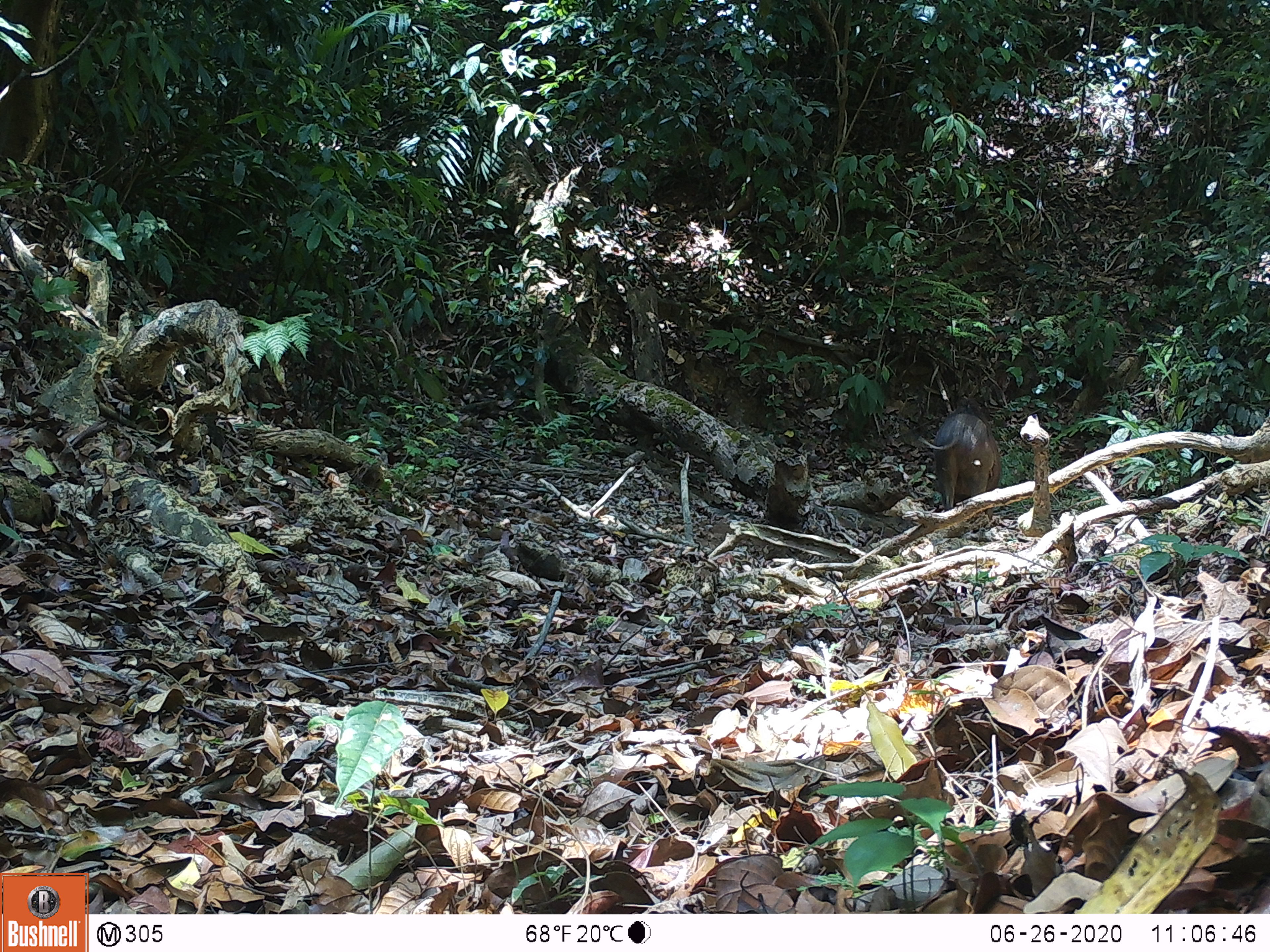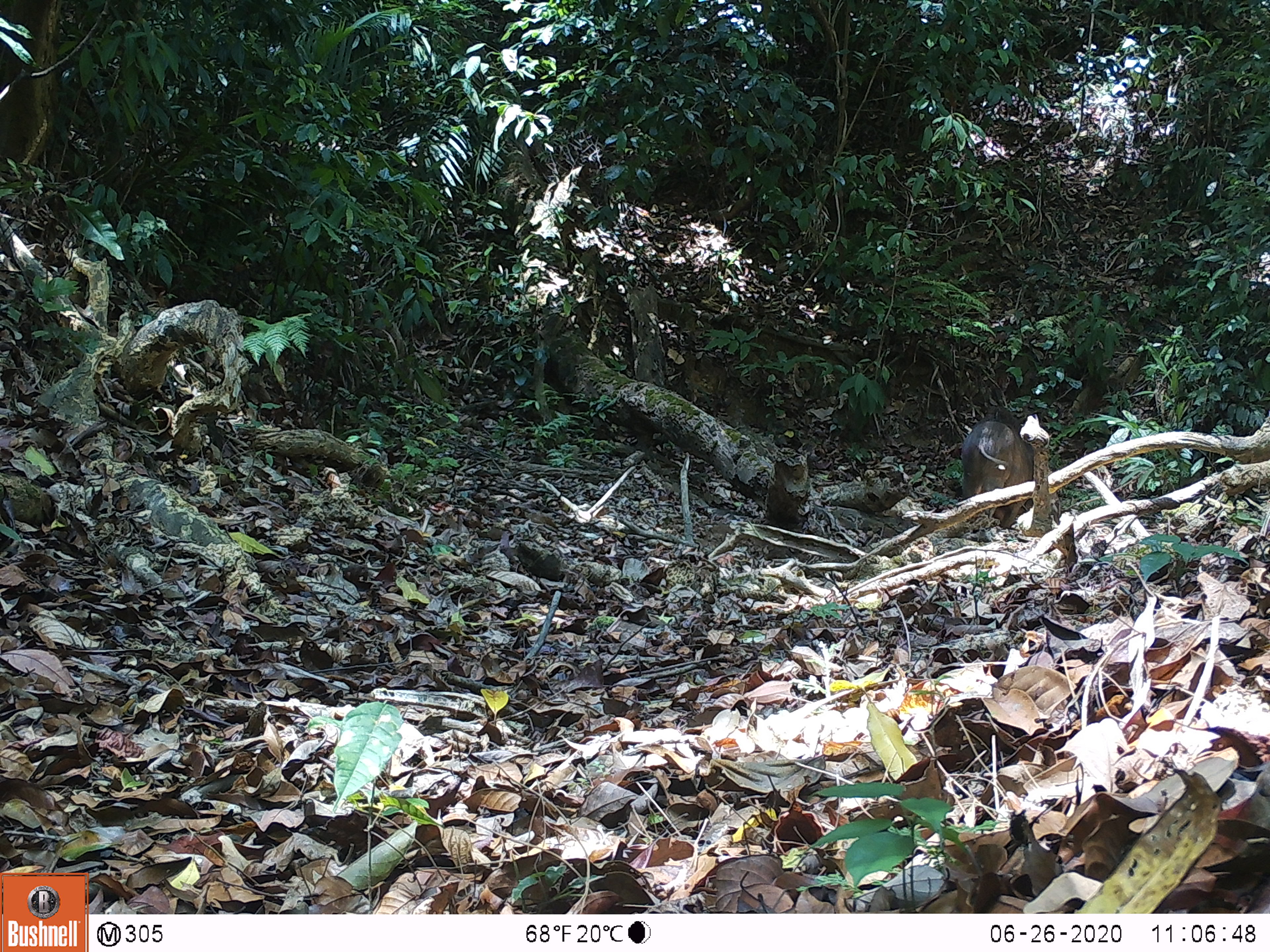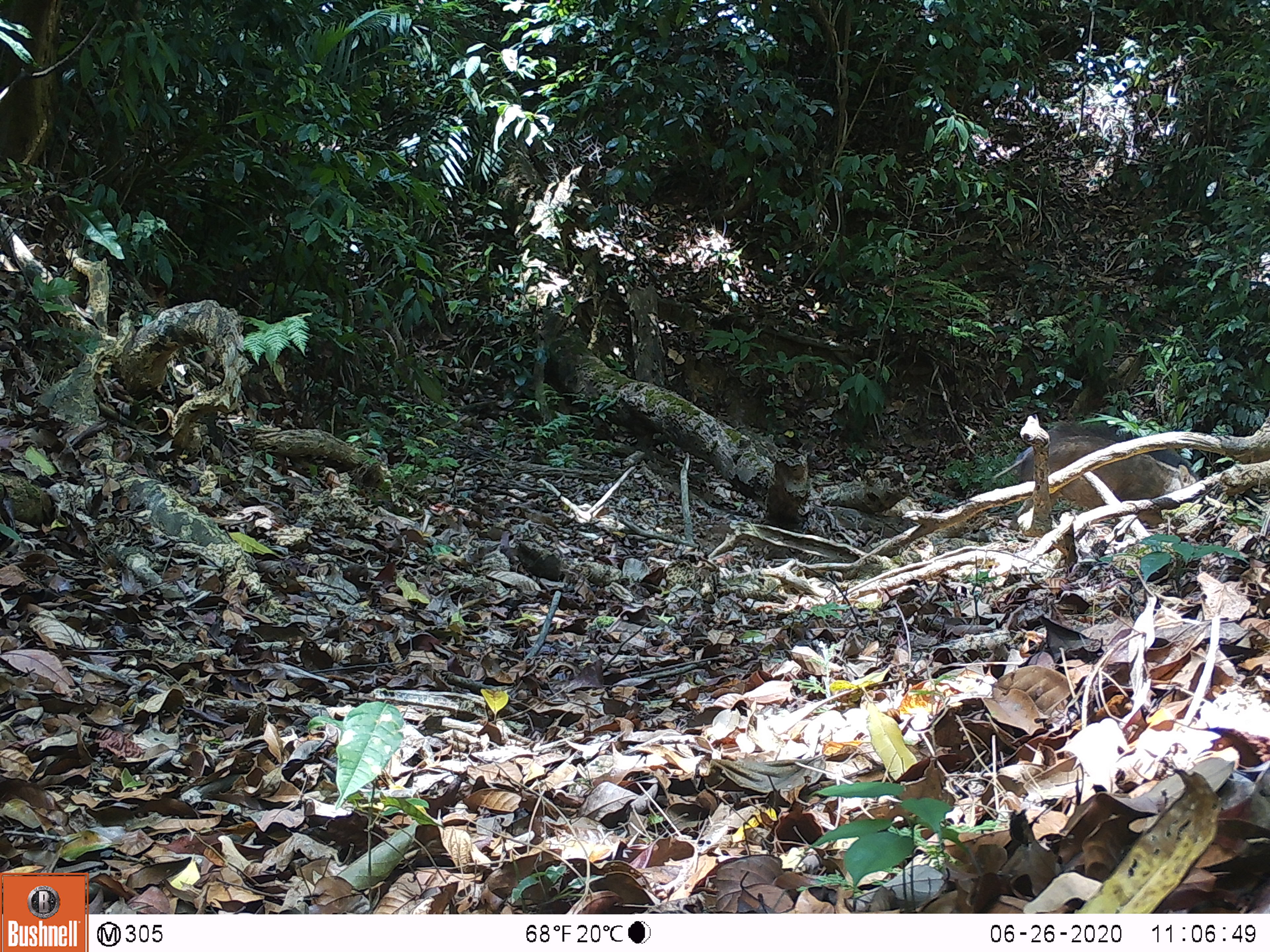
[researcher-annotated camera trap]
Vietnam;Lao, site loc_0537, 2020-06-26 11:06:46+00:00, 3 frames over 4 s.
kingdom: Animalia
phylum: Chordata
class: Mammalia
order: Artiodactyla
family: Suidae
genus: Sus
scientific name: Sus scrofa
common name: eurasian wild pig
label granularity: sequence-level